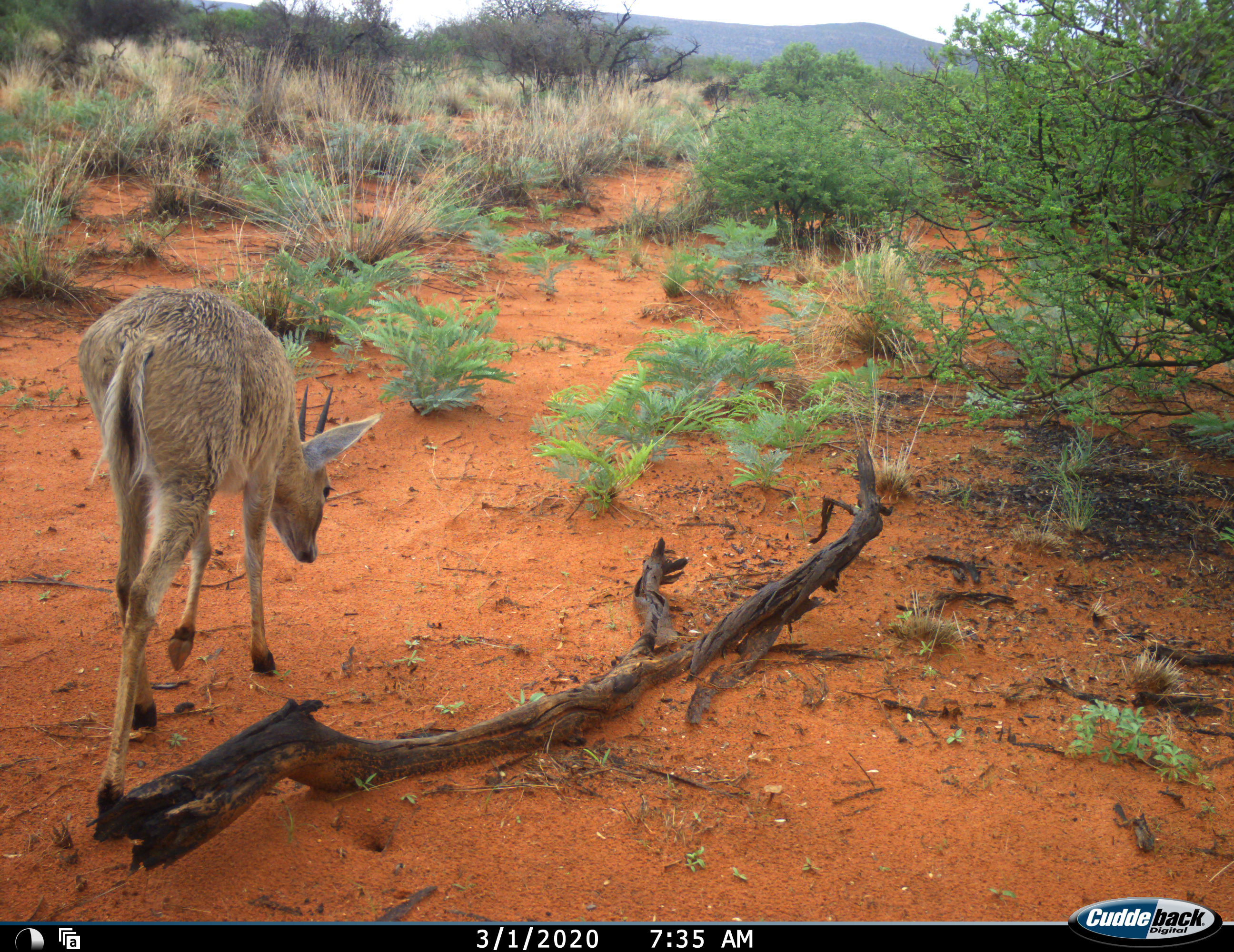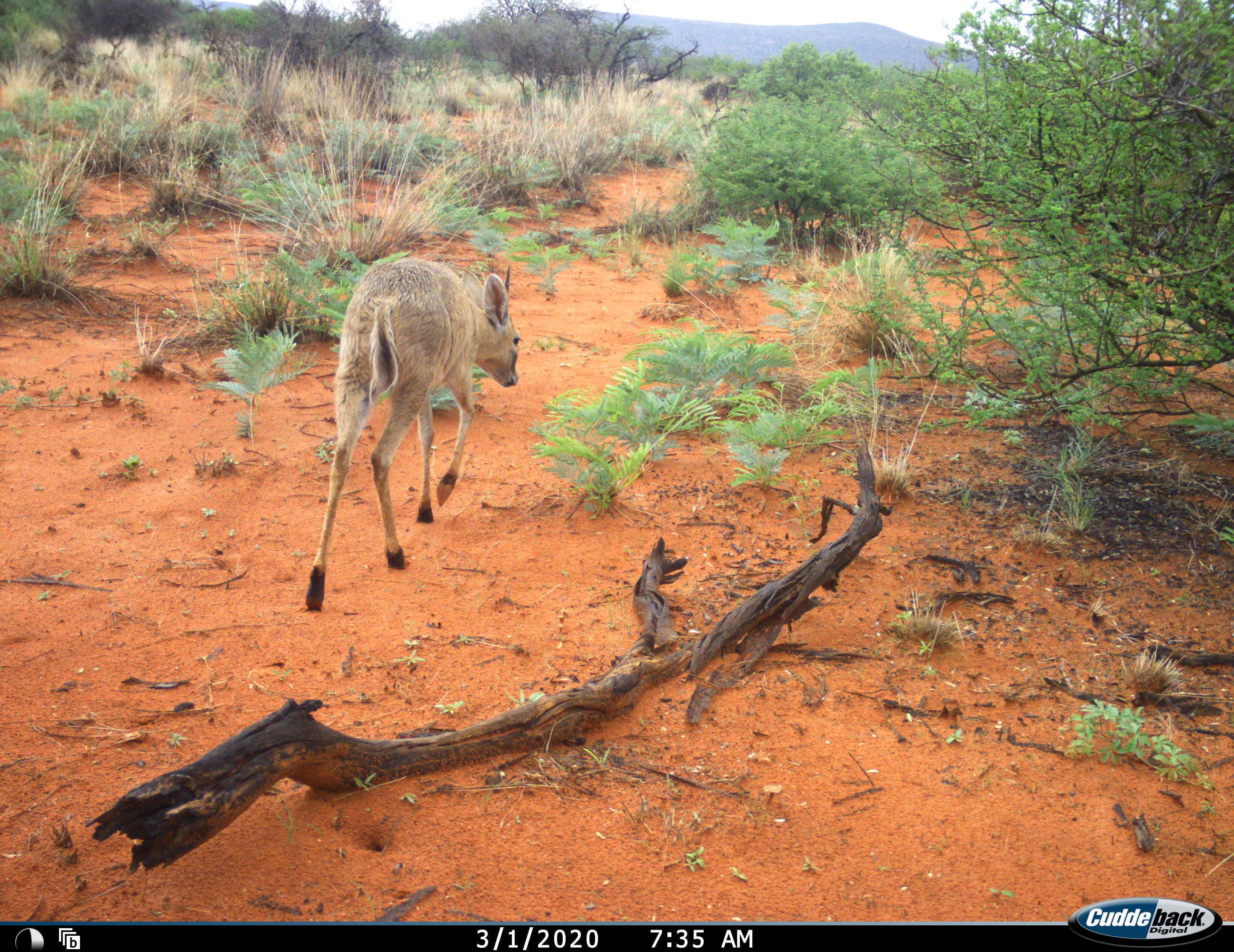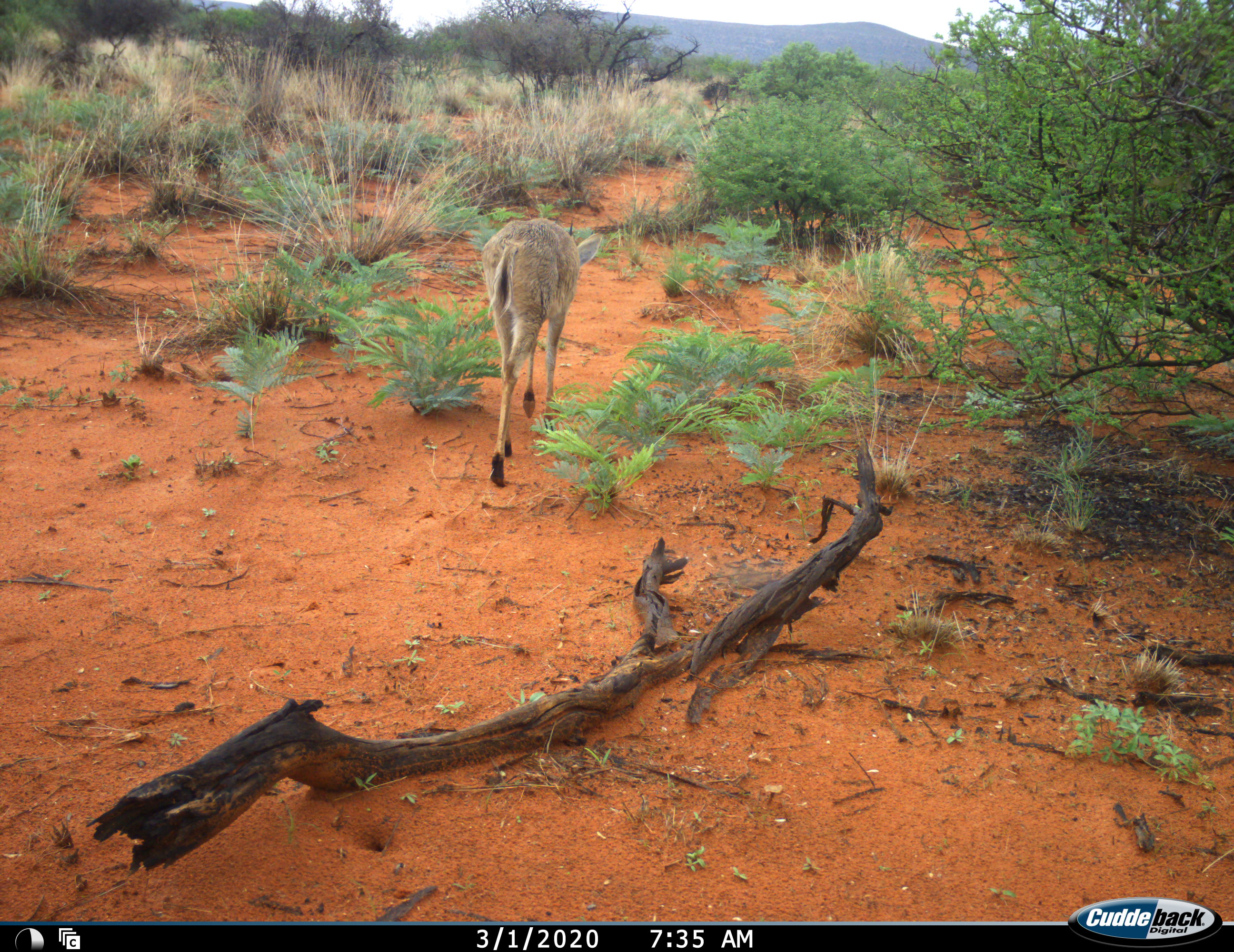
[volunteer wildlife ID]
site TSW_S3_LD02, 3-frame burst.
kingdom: Animalia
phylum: Chordata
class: Mammalia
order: Artiodactyla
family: Bovidae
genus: Sylvicapra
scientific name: Sylvicapra grimmia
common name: common duiker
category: duikercommongrey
Duikercommongrey (common duiker) (Sylvicapra grimmia), count 1. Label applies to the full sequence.